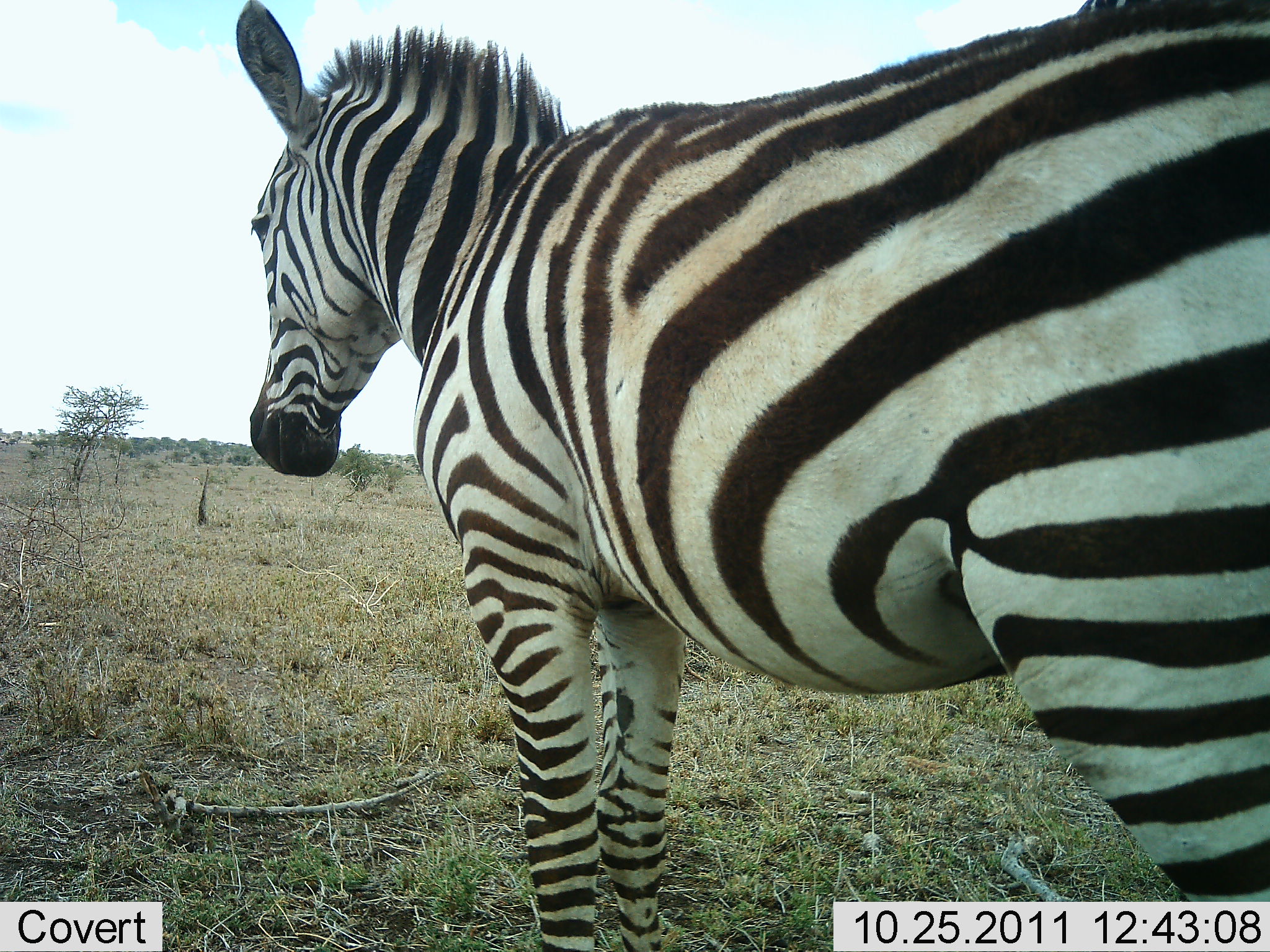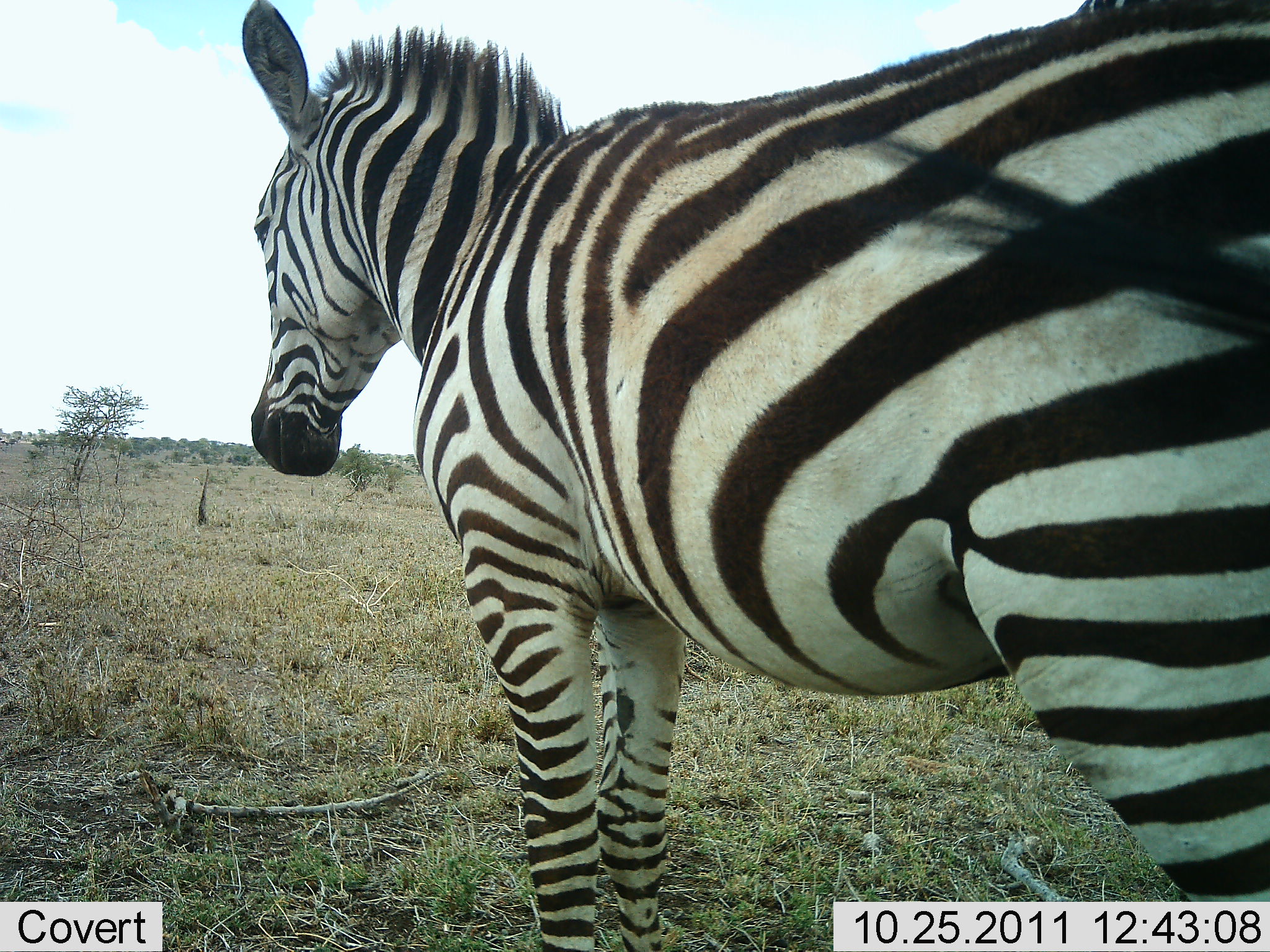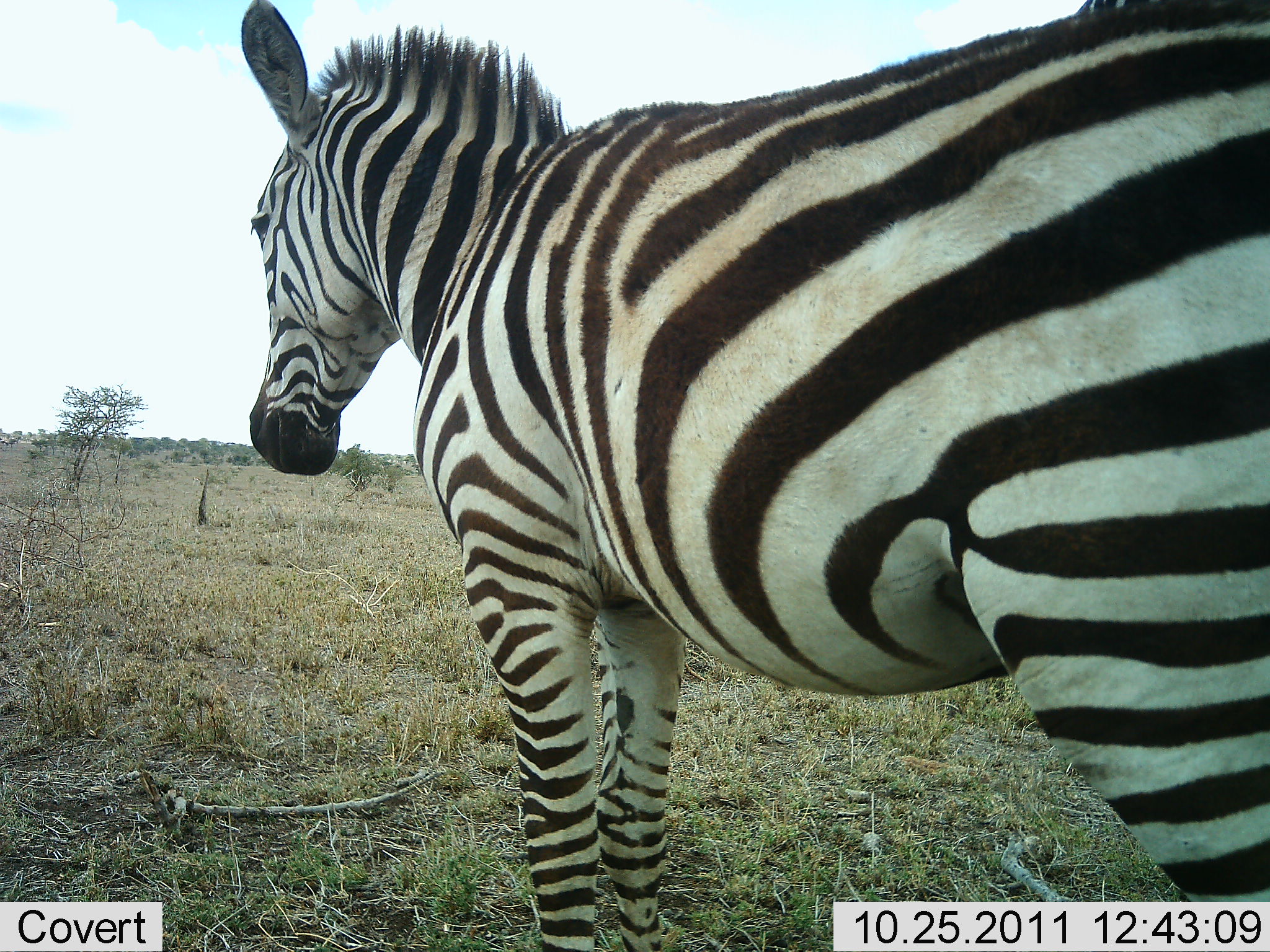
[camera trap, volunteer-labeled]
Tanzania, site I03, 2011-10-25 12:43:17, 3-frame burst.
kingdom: Animalia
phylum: Chordata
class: Mammalia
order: Perissodactyla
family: Equidae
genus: Equus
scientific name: Equus quagga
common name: plains zebra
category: zebra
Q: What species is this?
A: Zebra (plains zebra) (Equus quagga).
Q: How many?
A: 1.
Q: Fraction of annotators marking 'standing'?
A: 90%.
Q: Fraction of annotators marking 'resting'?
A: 20%.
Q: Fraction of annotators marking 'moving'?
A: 0%.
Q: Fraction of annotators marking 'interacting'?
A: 0%.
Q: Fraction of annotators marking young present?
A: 0%.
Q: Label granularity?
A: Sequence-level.